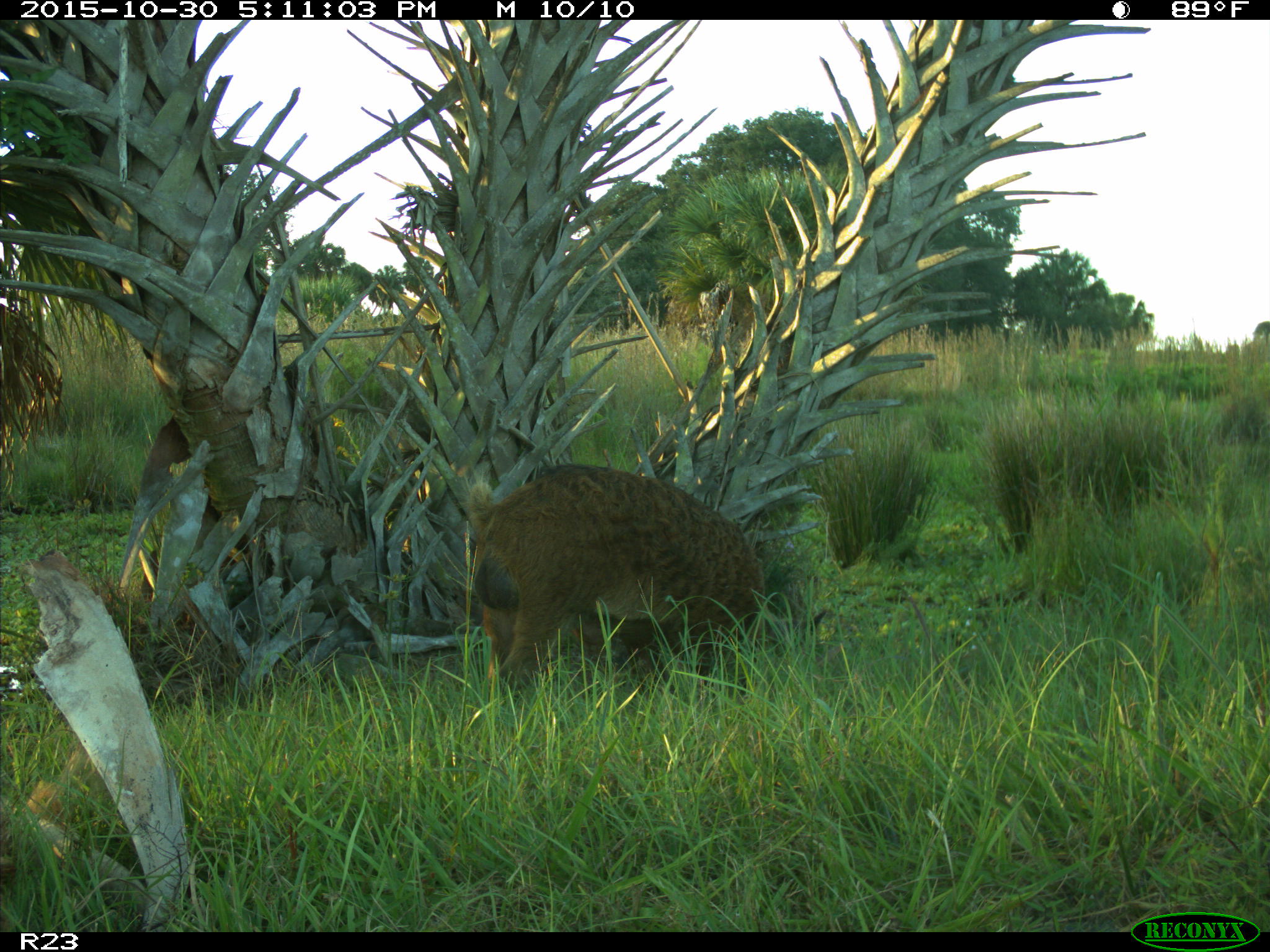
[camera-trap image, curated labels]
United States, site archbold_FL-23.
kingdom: Animalia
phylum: Chordata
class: Mammalia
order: Artiodactyla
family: Suidae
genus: Sus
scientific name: Sus scrofa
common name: wild boar